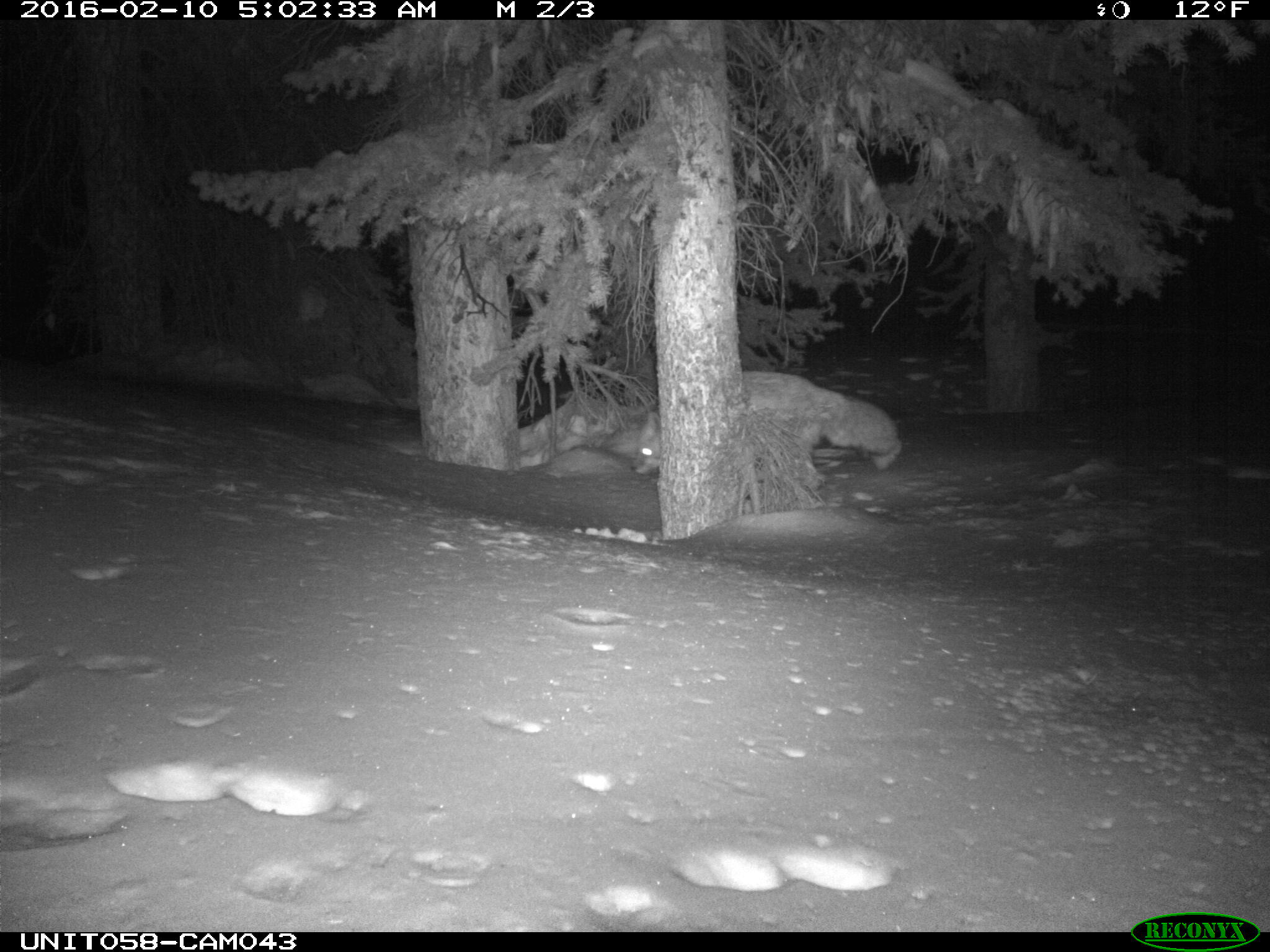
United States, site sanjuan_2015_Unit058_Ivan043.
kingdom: Animalia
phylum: Chordata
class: Mammalia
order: Carnivora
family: Canidae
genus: Vulpes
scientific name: Vulpes vulpes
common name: red fox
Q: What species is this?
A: Vulpes vulpes (red fox).